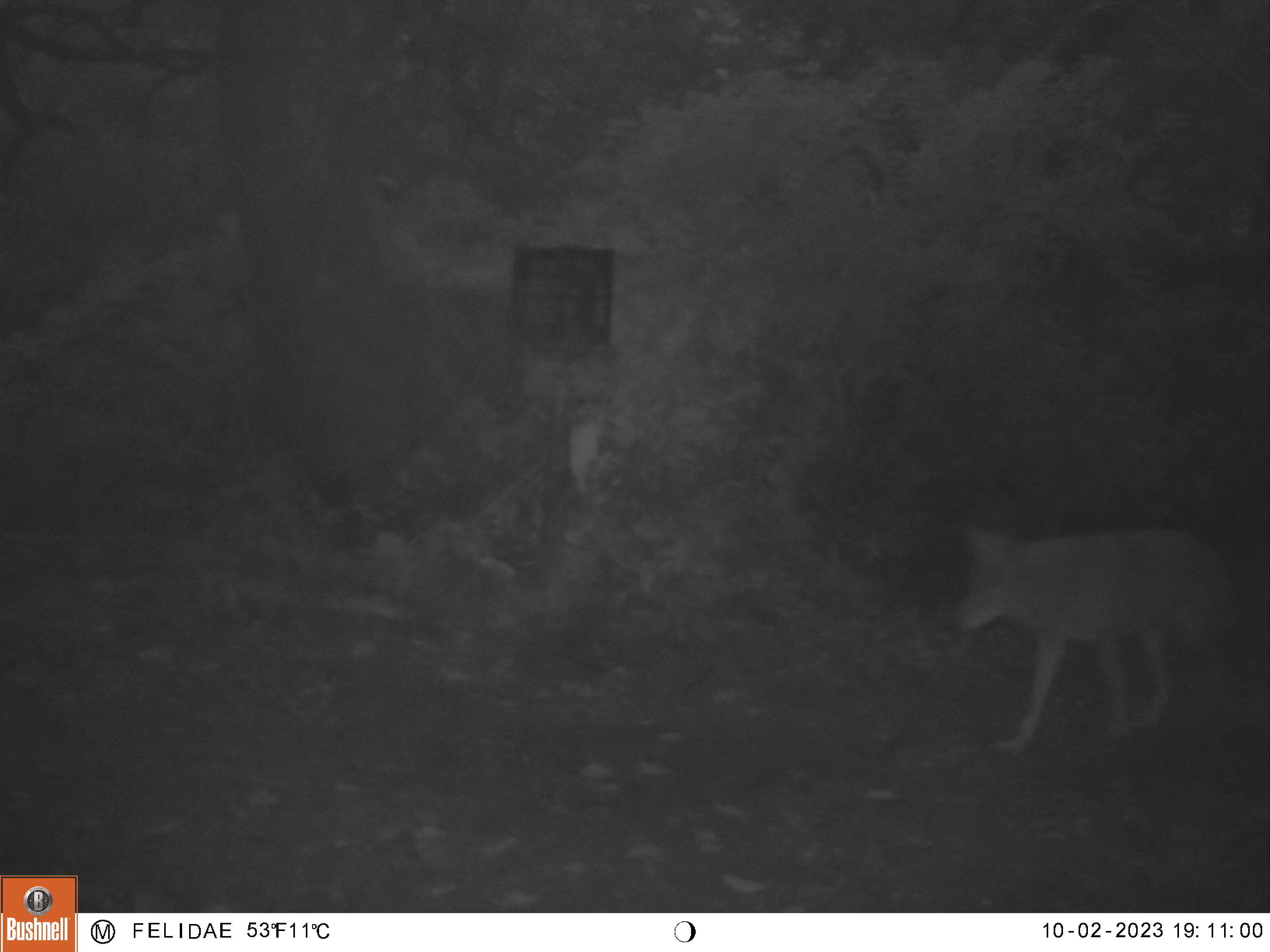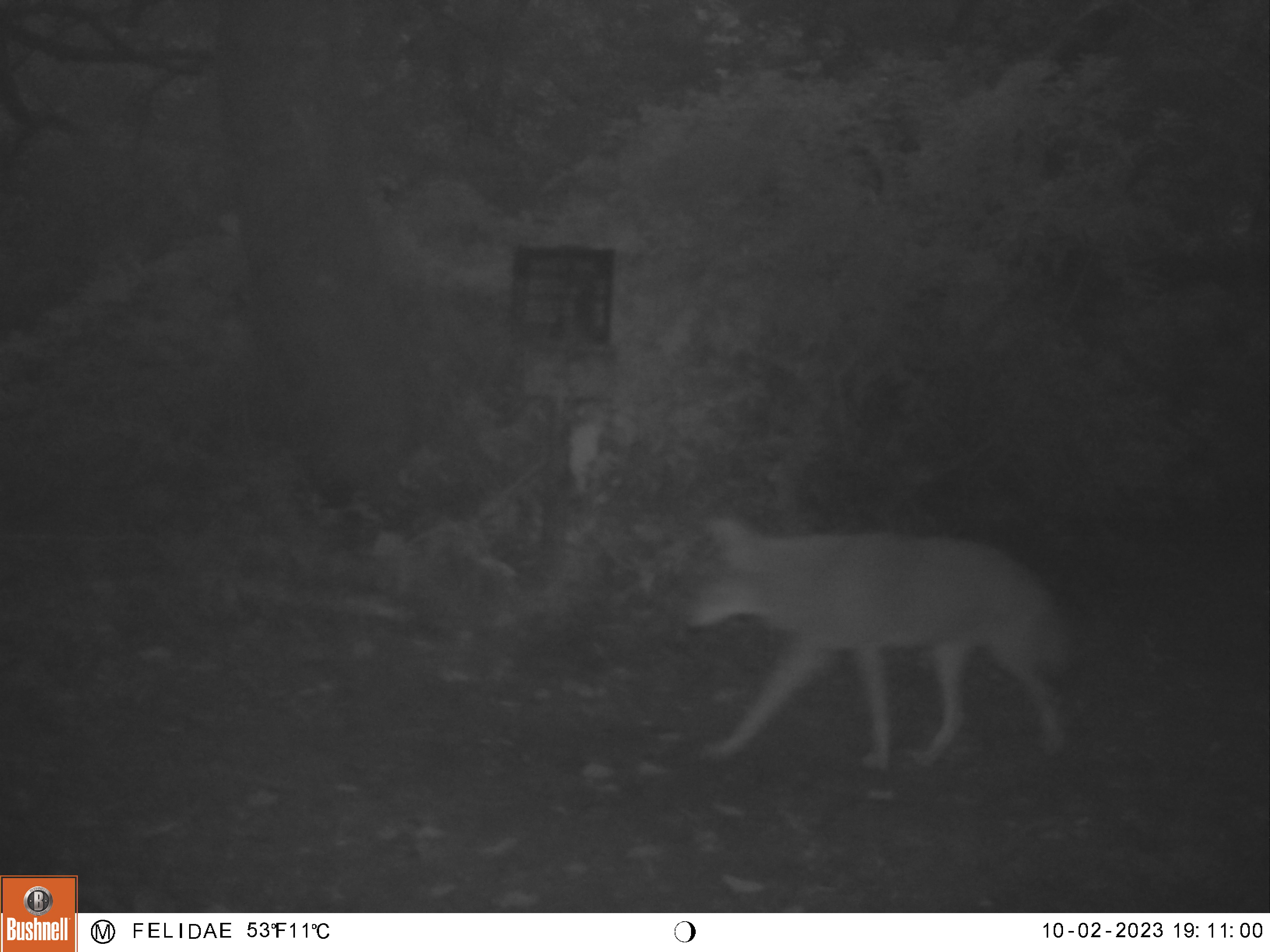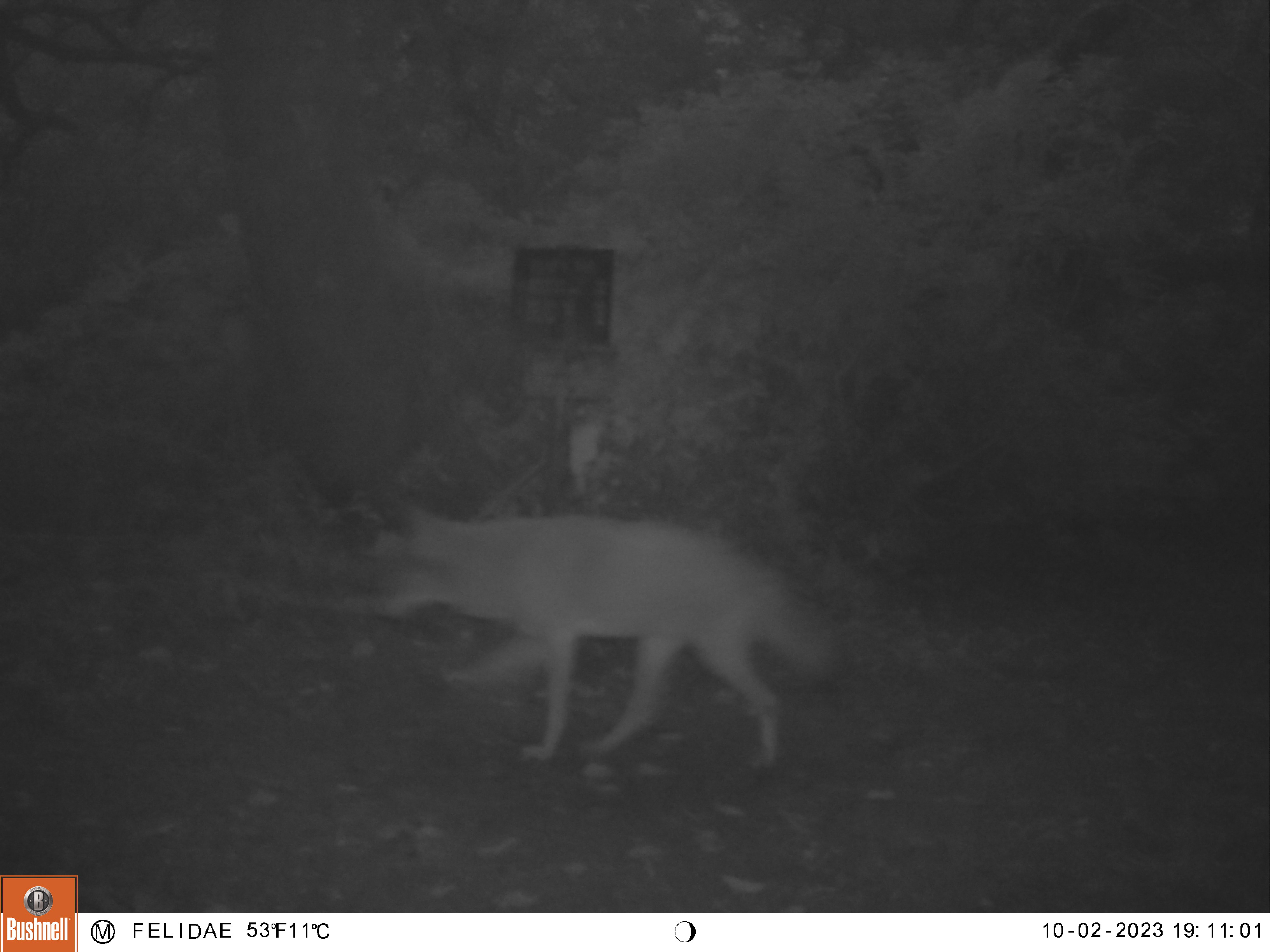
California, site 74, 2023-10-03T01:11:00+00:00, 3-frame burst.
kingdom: Animalia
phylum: Chordata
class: Mammalia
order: Carnivora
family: Canidae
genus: Canis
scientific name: Canis latrans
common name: coyote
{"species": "coyote (Canis latrans)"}